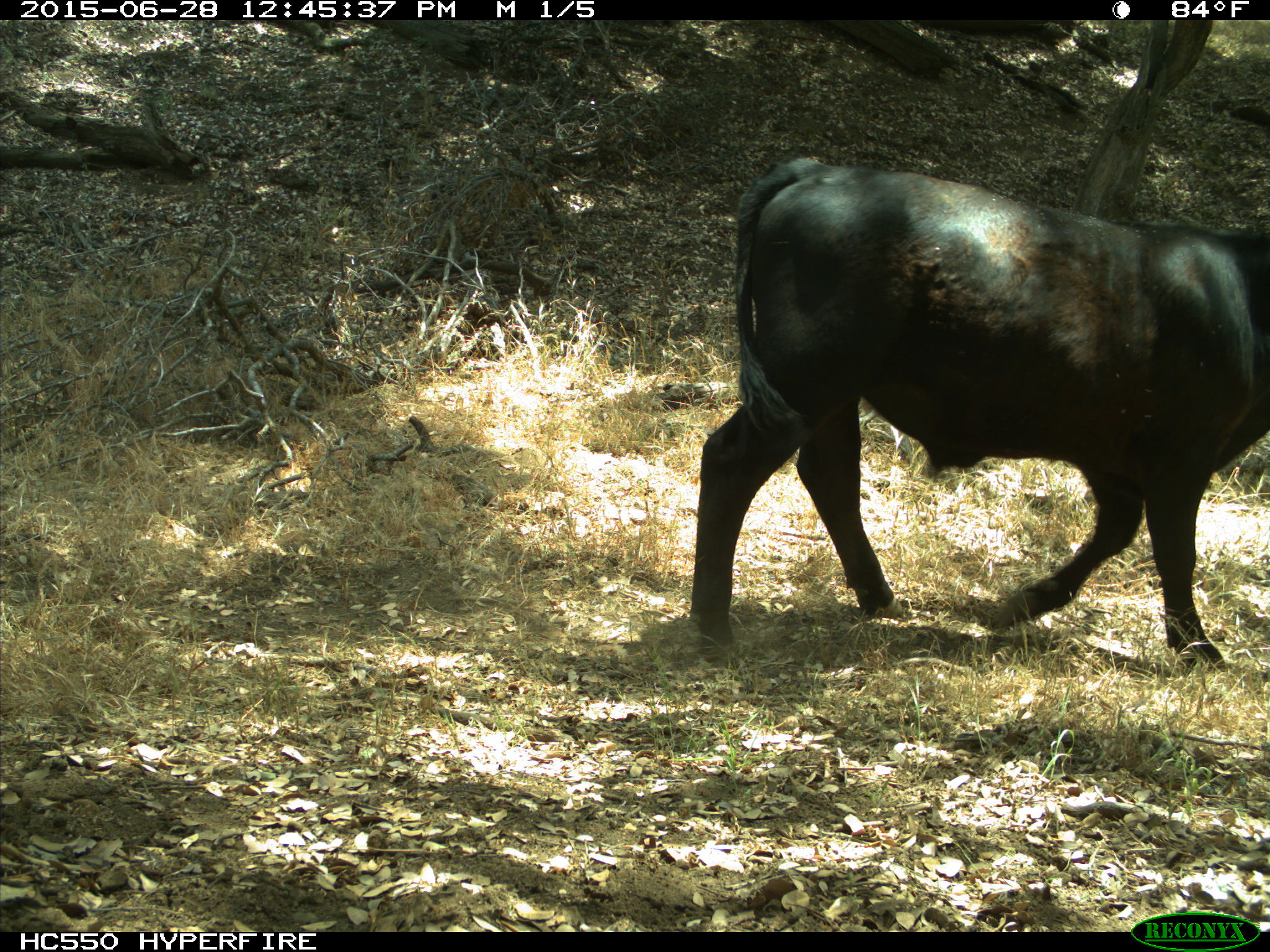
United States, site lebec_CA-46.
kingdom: Animalia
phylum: Chordata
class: Mammalia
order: Artiodactyla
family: Bovidae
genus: Bos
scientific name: Bos taurus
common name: domestic cow